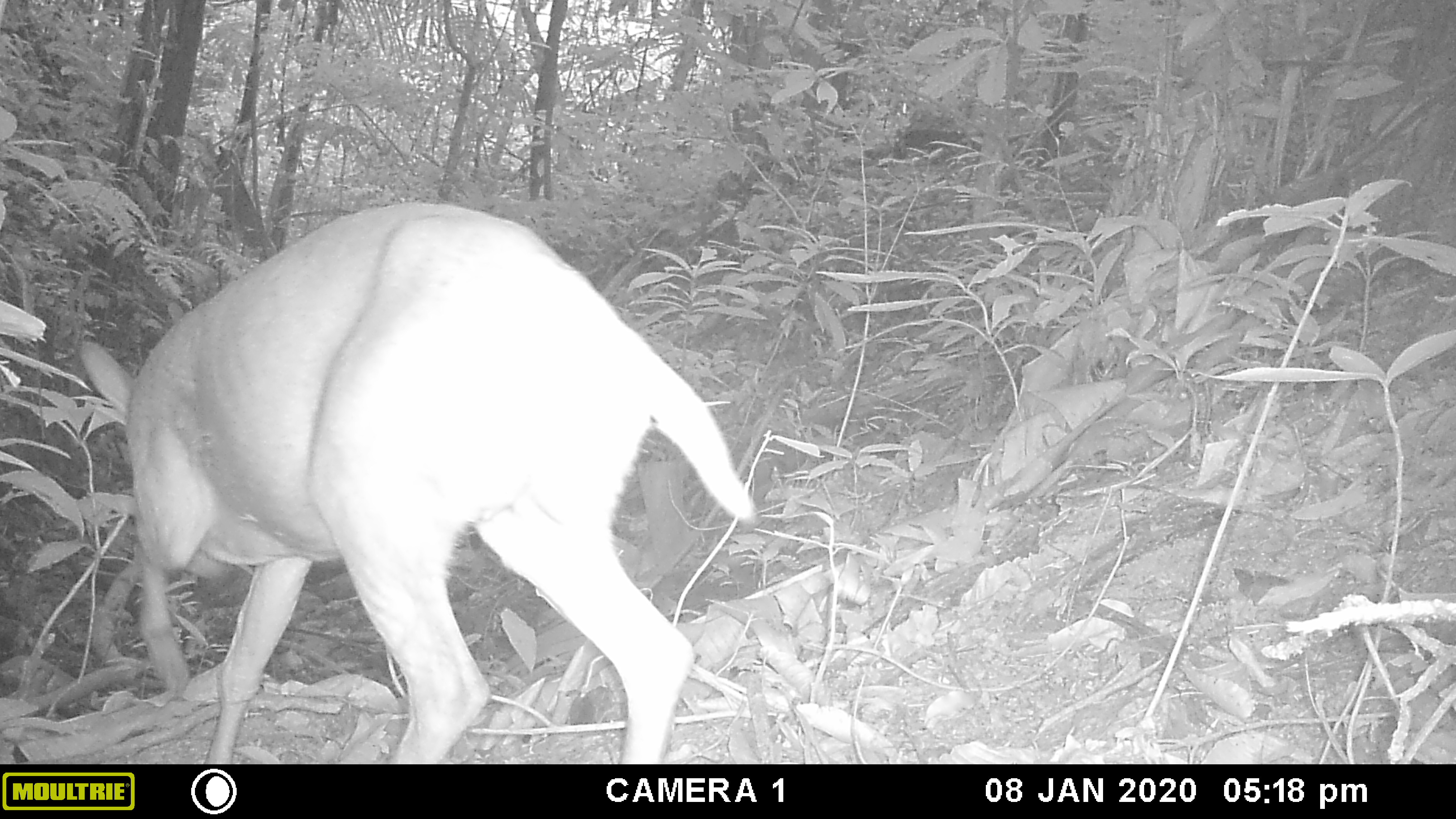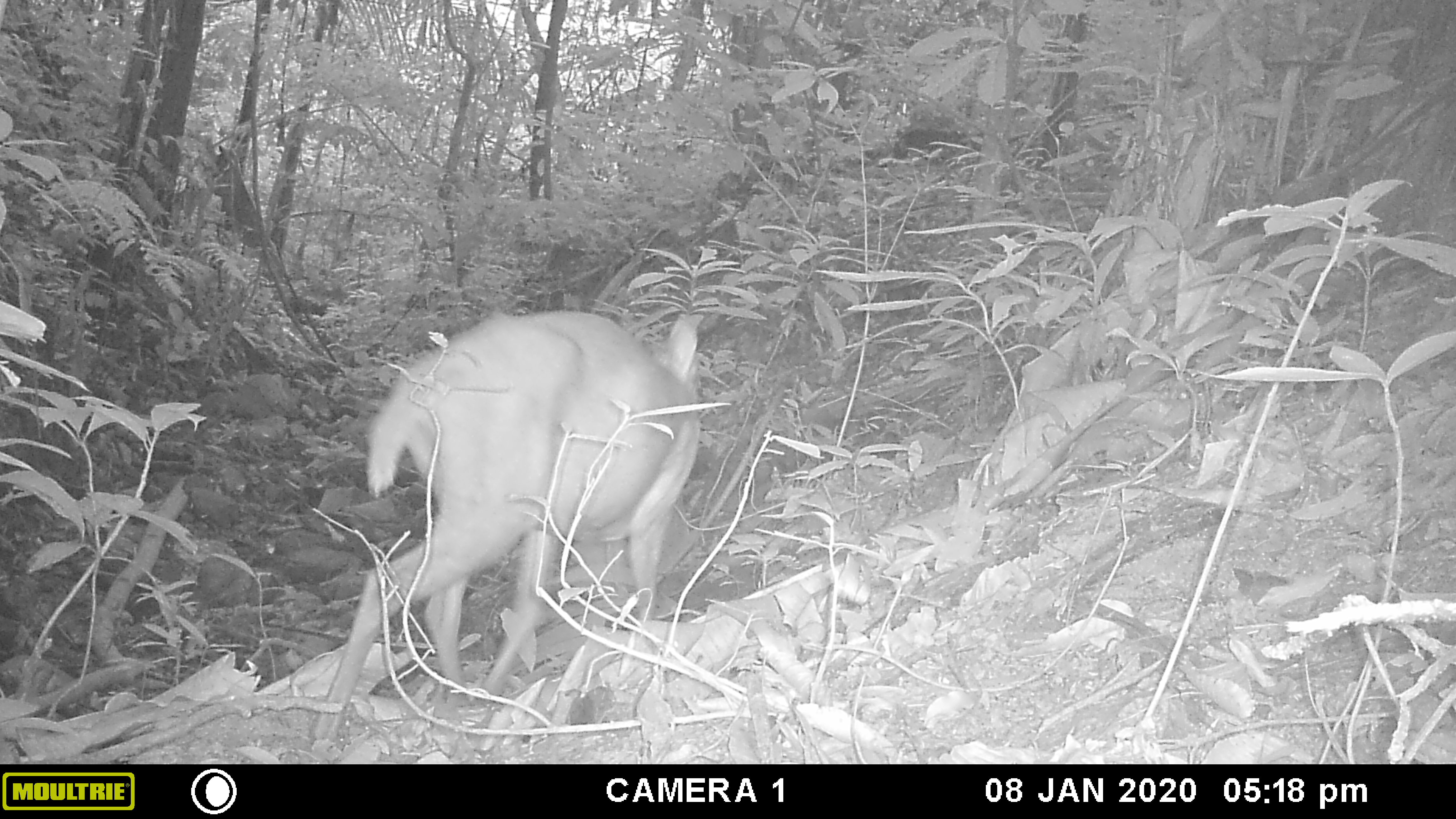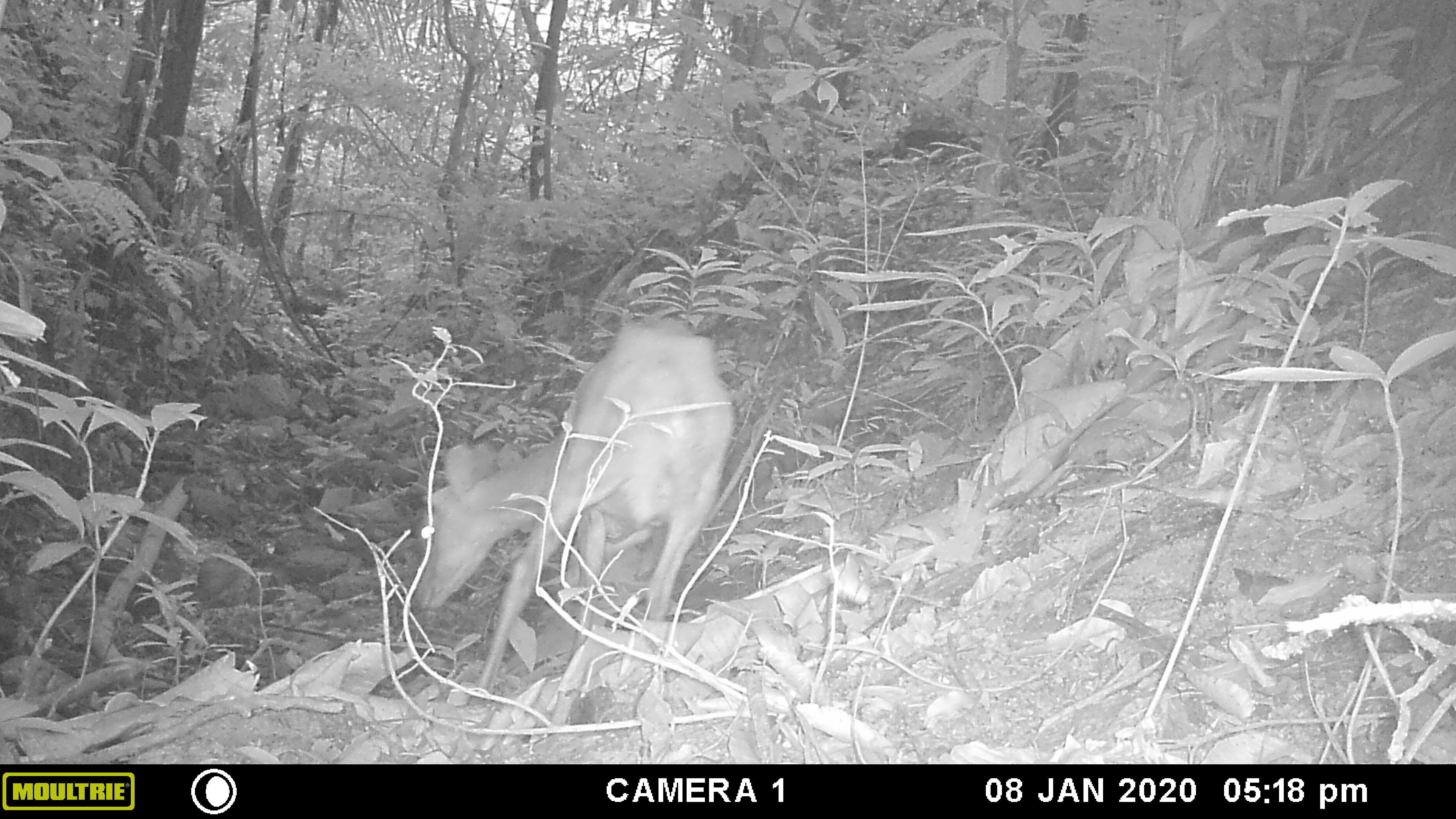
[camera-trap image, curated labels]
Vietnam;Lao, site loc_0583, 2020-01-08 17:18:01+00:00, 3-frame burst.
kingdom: Animalia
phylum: Chordata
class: Mammalia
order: Artiodactyla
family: Cervidae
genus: Muntiacus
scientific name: Muntiacus muntjak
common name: red muntjac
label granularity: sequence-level